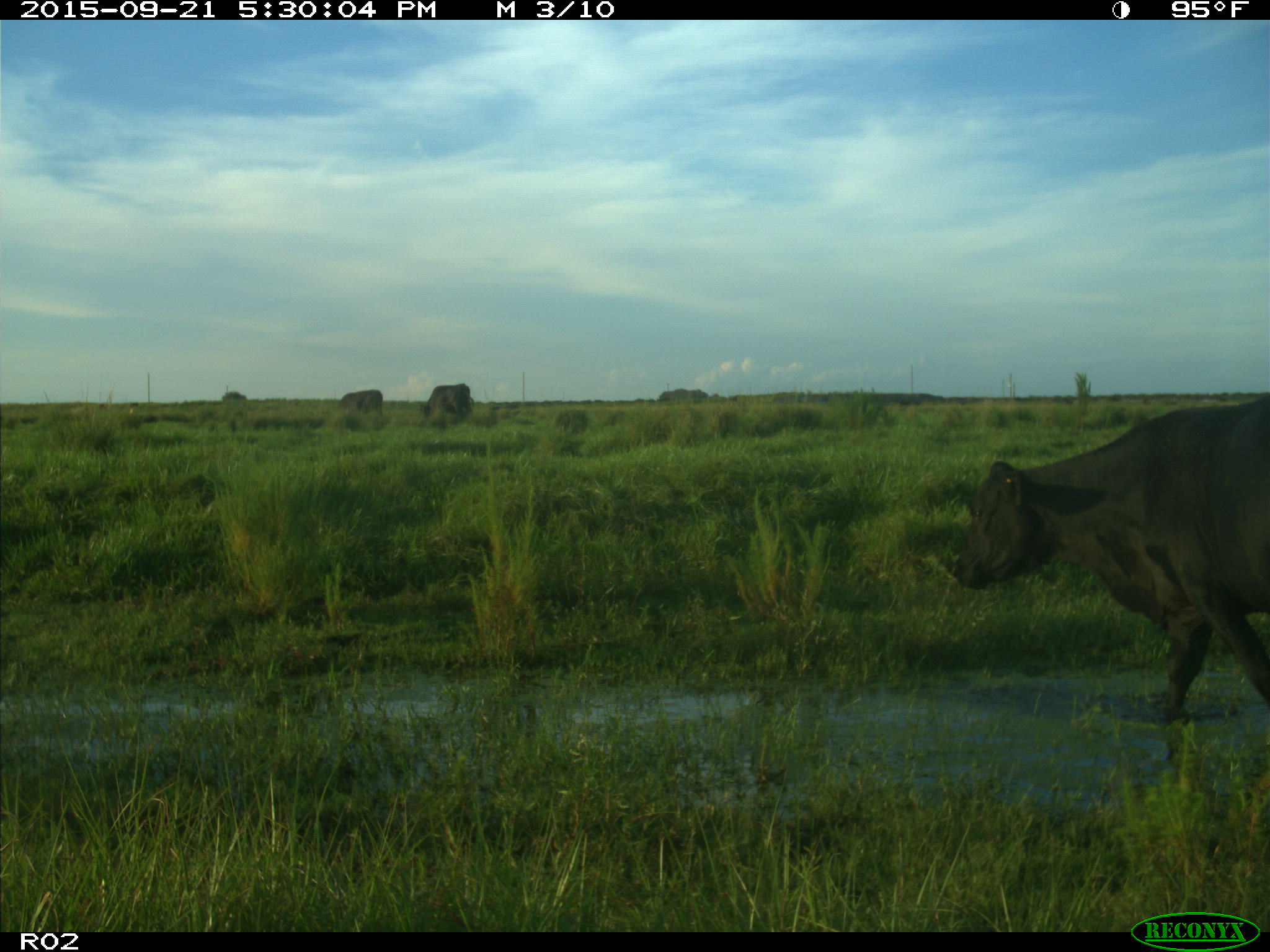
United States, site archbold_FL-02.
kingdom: Animalia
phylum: Chordata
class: Mammalia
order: Artiodactyla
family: Bovidae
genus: Bos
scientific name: Bos taurus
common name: domestic cow